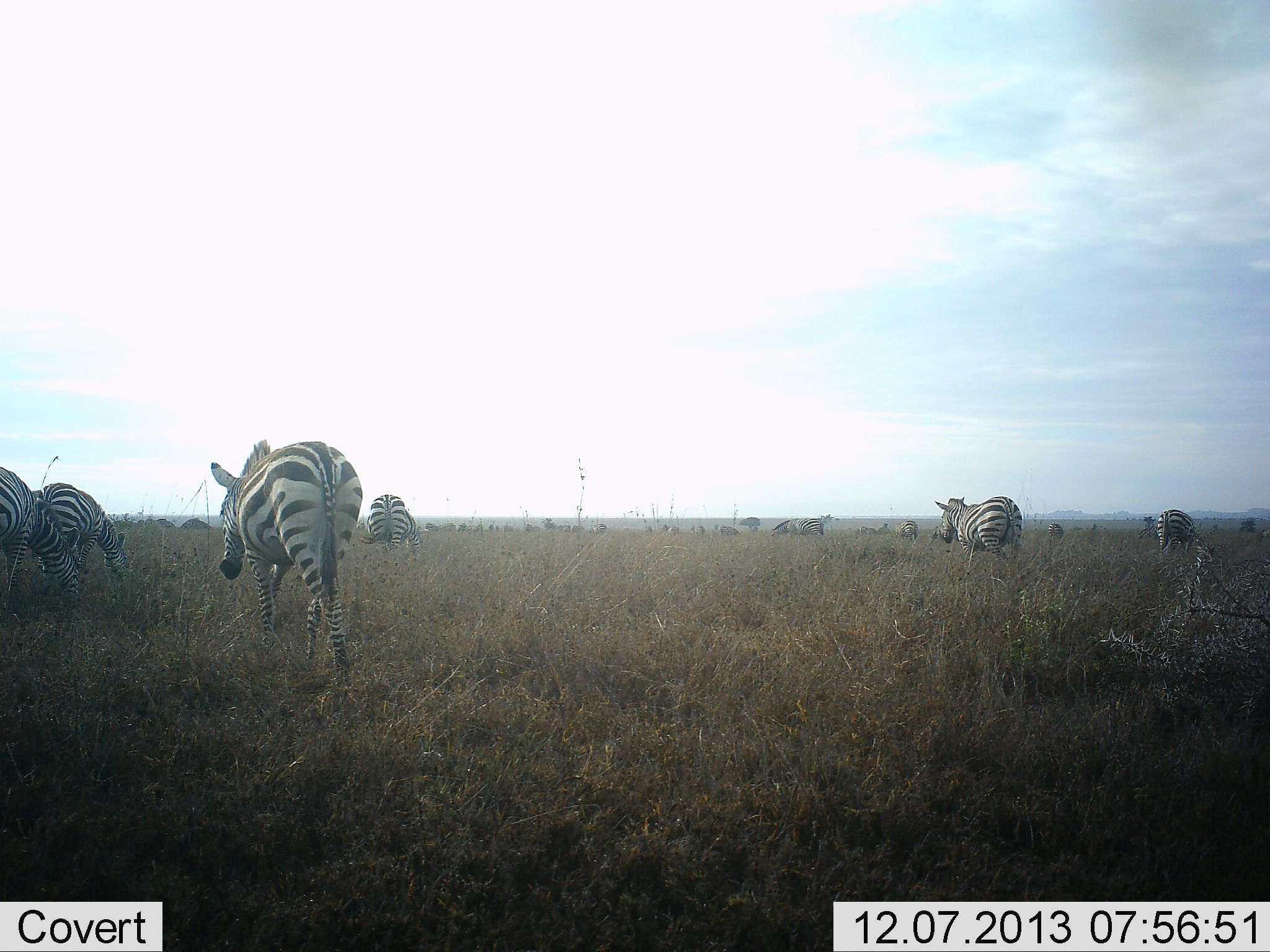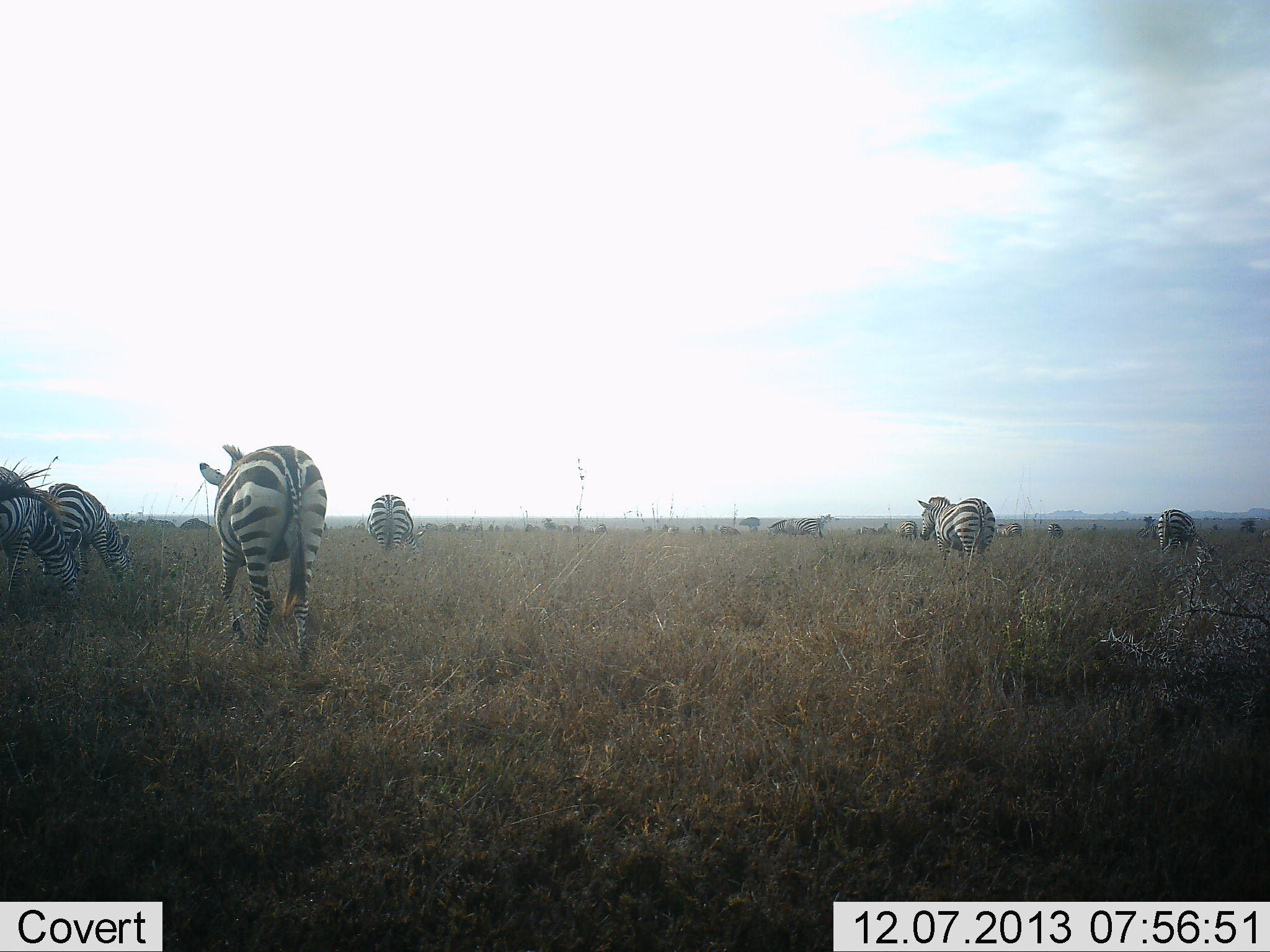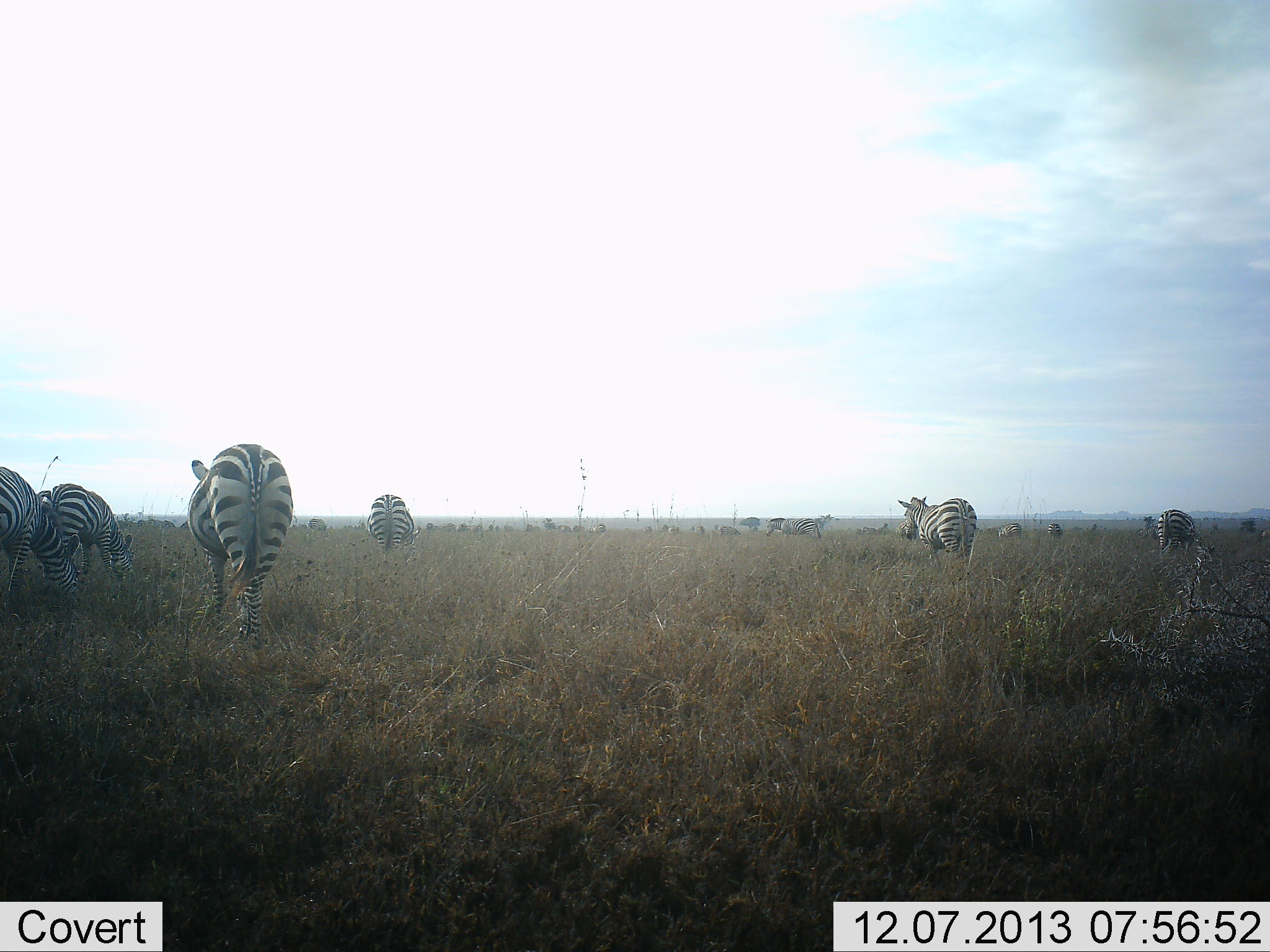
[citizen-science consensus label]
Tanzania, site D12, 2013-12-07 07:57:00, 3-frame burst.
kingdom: Animalia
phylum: Chordata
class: Mammalia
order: Perissodactyla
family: Equidae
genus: Equus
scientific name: Equus quagga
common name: plains zebra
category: zebra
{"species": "zebra (plains zebra) (Equus quagga)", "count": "7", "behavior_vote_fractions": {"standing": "43%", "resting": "0%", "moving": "59%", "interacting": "0%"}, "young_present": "0%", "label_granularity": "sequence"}